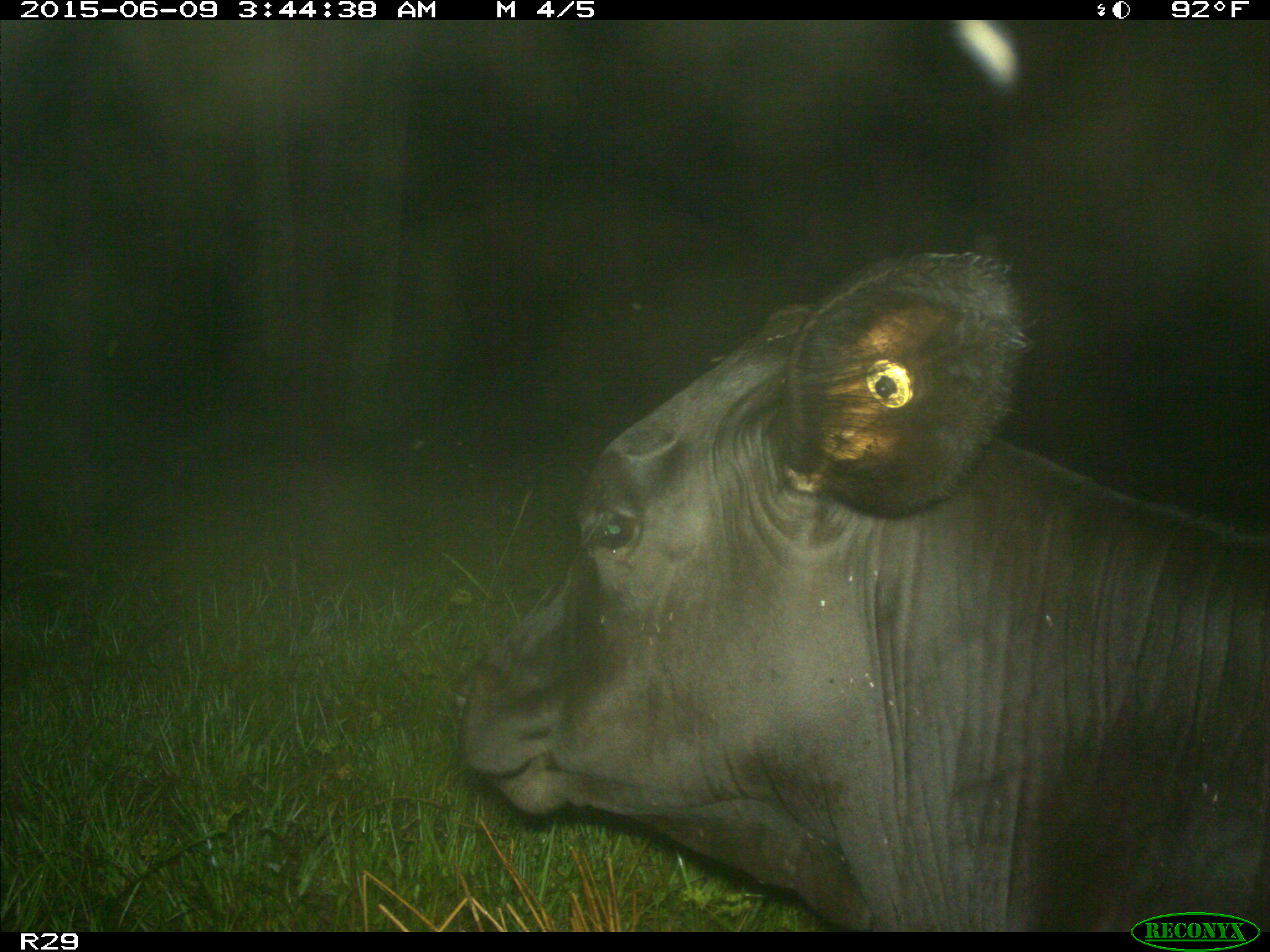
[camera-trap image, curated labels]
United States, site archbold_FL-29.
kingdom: Animalia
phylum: Chordata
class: Mammalia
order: Artiodactyla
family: Bovidae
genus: Bos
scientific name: Bos taurus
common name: domestic cow